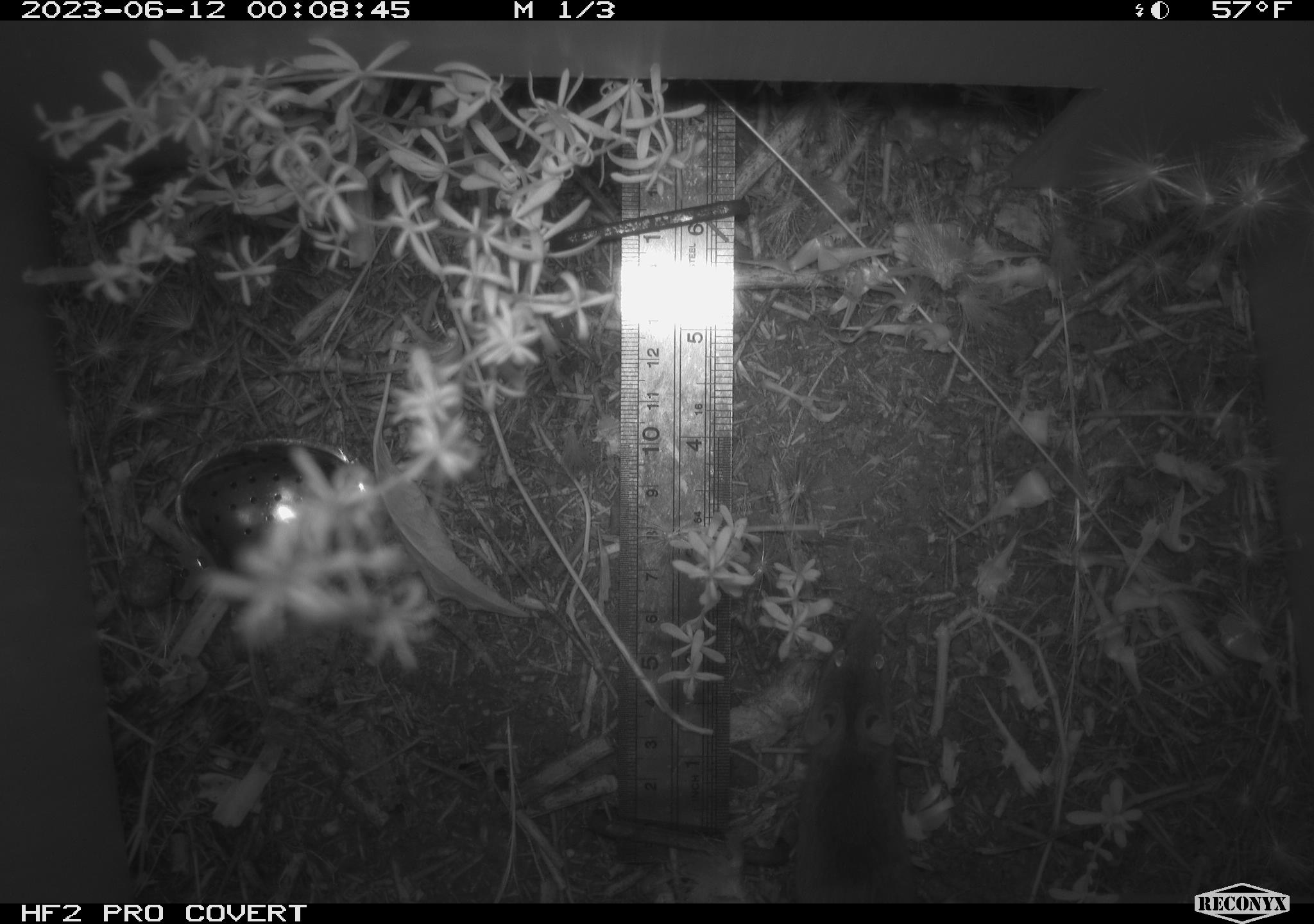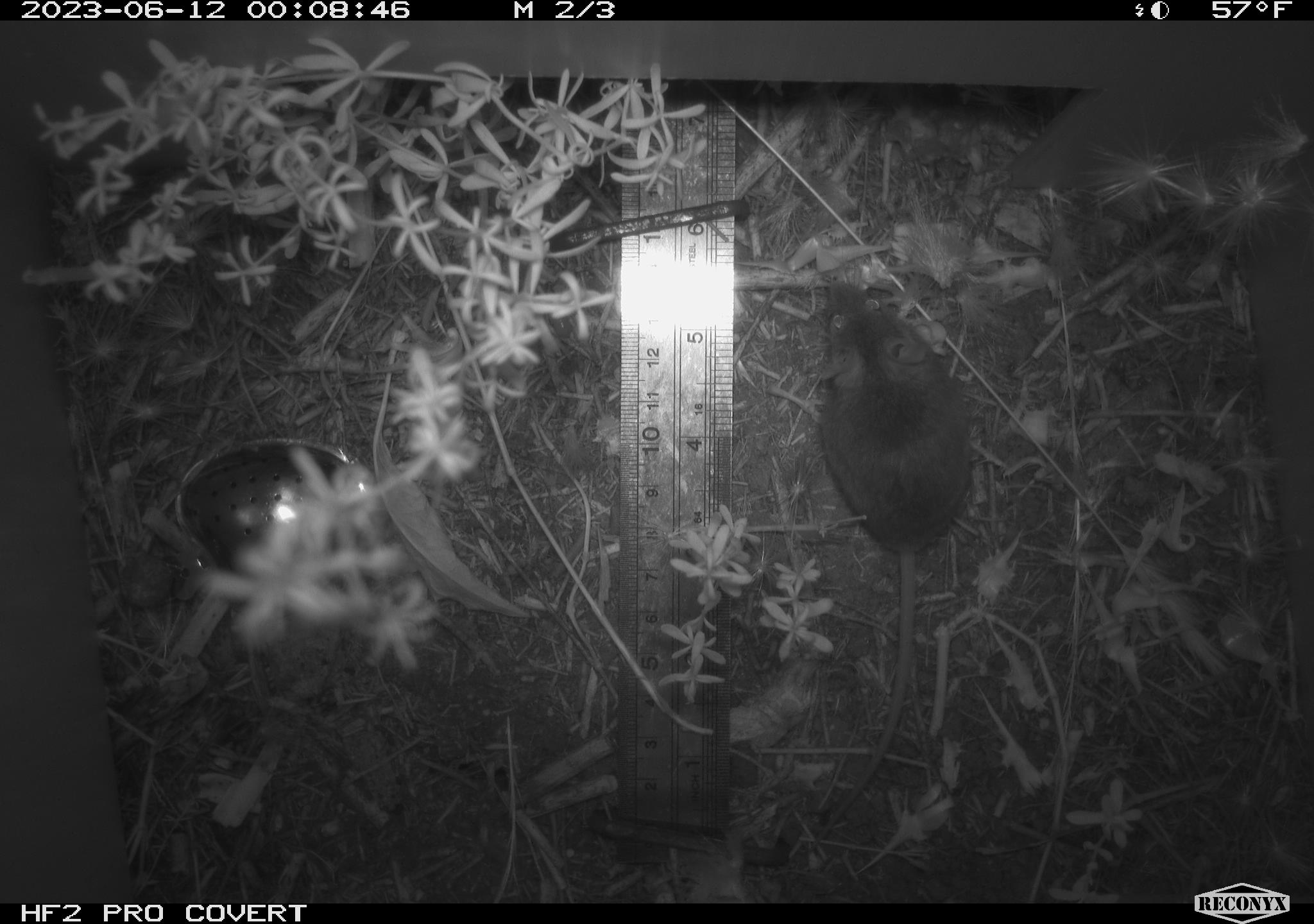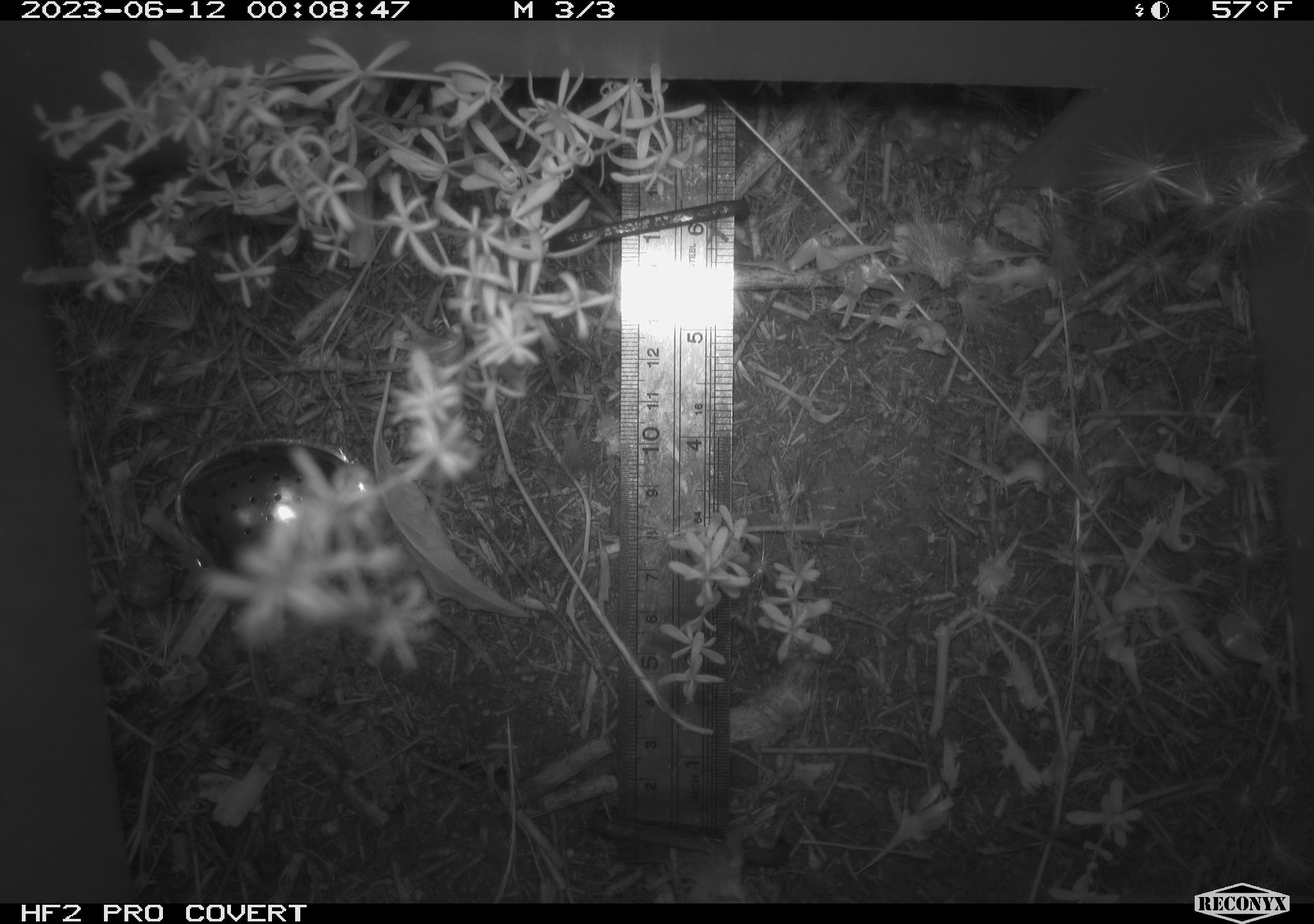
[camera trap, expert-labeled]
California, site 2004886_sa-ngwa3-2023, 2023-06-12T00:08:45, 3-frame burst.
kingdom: Animalia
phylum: Chordata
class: Mammalia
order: Rodentia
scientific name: Rodentia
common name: mouse species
Mouse species (Rodentia).